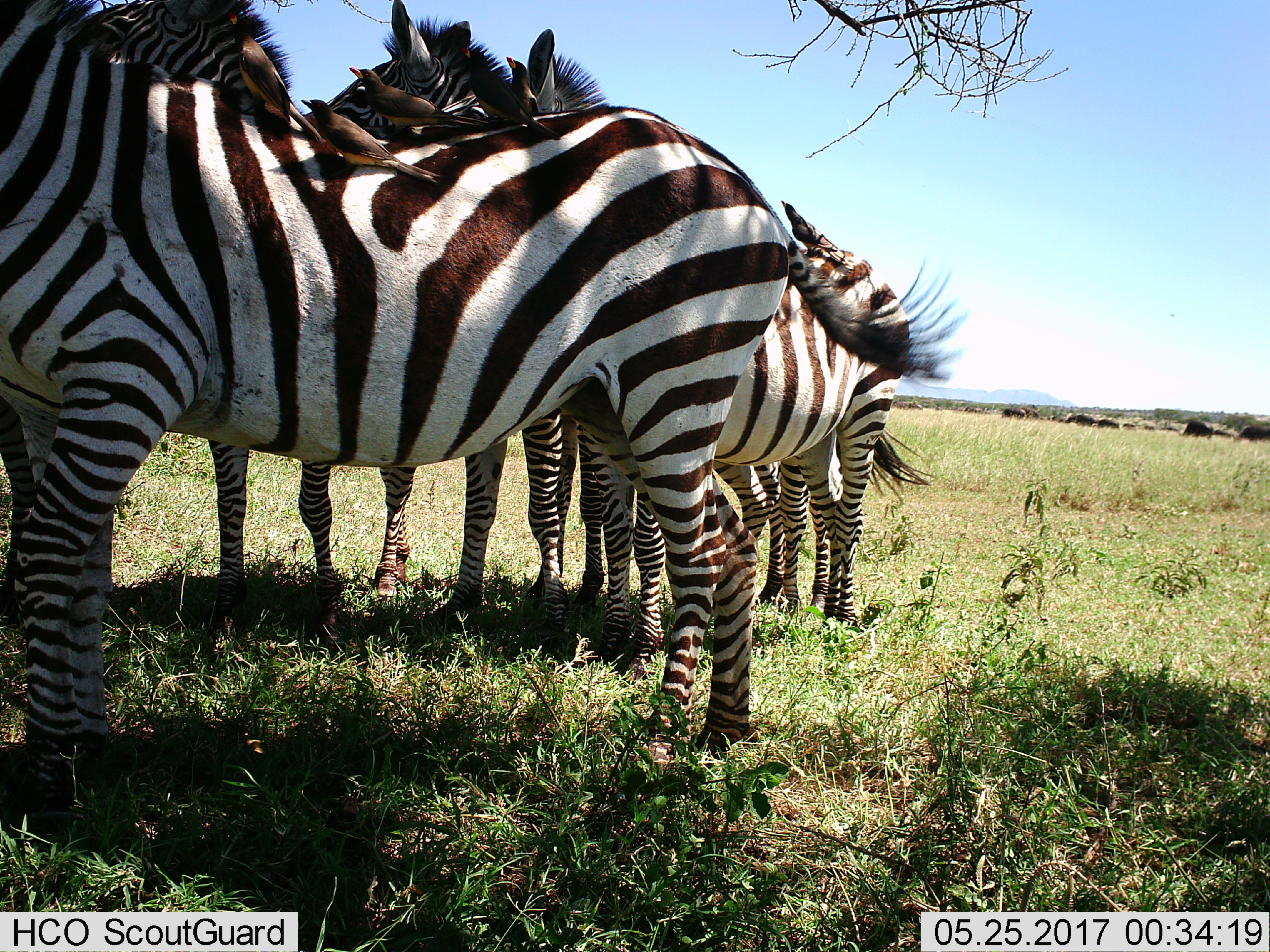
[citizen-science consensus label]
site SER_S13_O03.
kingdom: Animalia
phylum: Chordata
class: Mammalia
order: Perissodactyla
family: Equidae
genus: Equus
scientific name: Equus quagga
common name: plains zebra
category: zebraplains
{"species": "zebraplains (plains zebra) (Equus quagga)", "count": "5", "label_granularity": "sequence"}